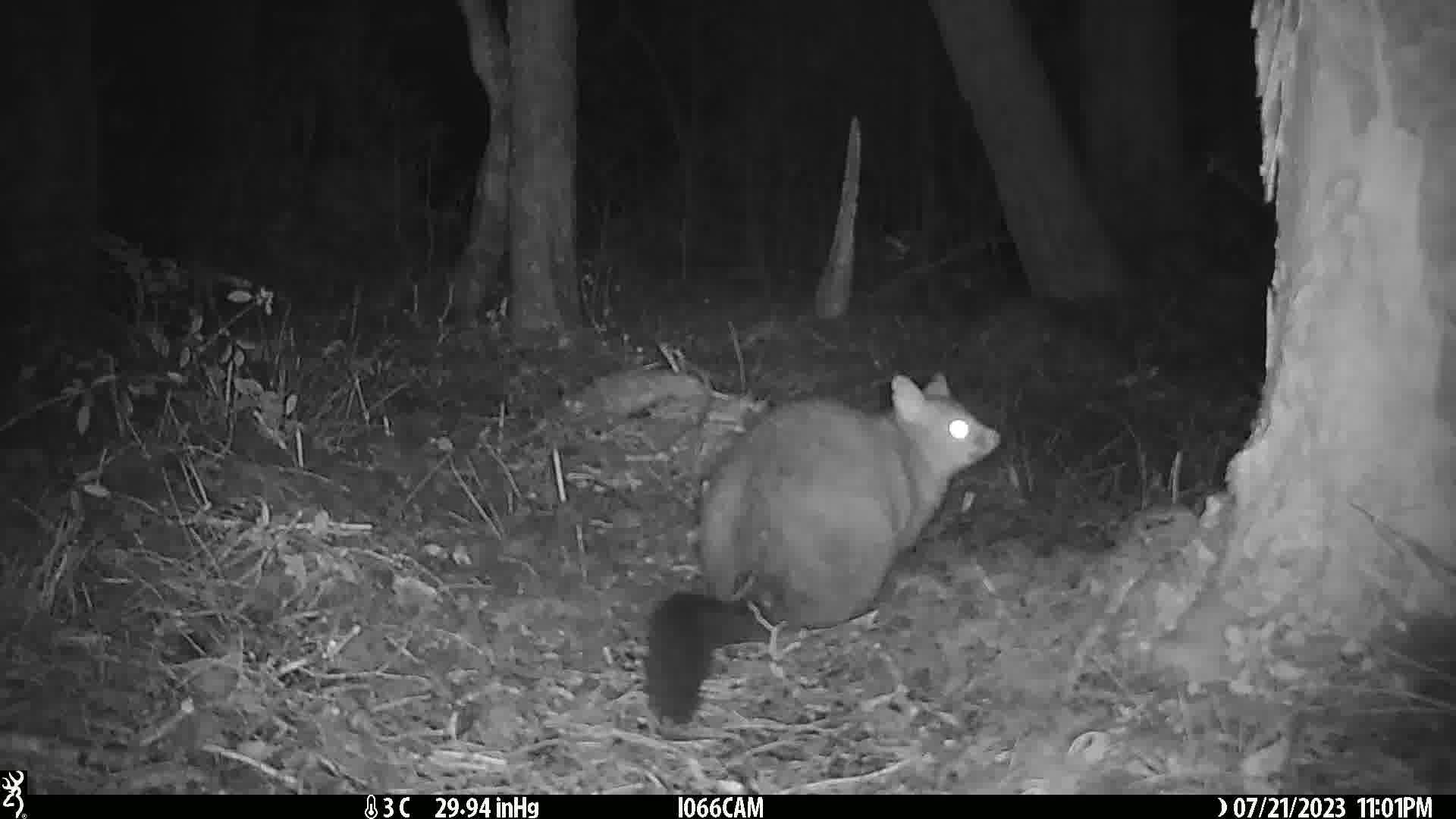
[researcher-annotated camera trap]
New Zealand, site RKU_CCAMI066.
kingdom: Animalia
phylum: Chordata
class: Mammalia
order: Diprotodontia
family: Phalangeridae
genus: Trichosurus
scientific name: Trichosurus vulpecula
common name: common brushtail possum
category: possum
Possum (common brushtail possum) (Trichosurus vulpecula).